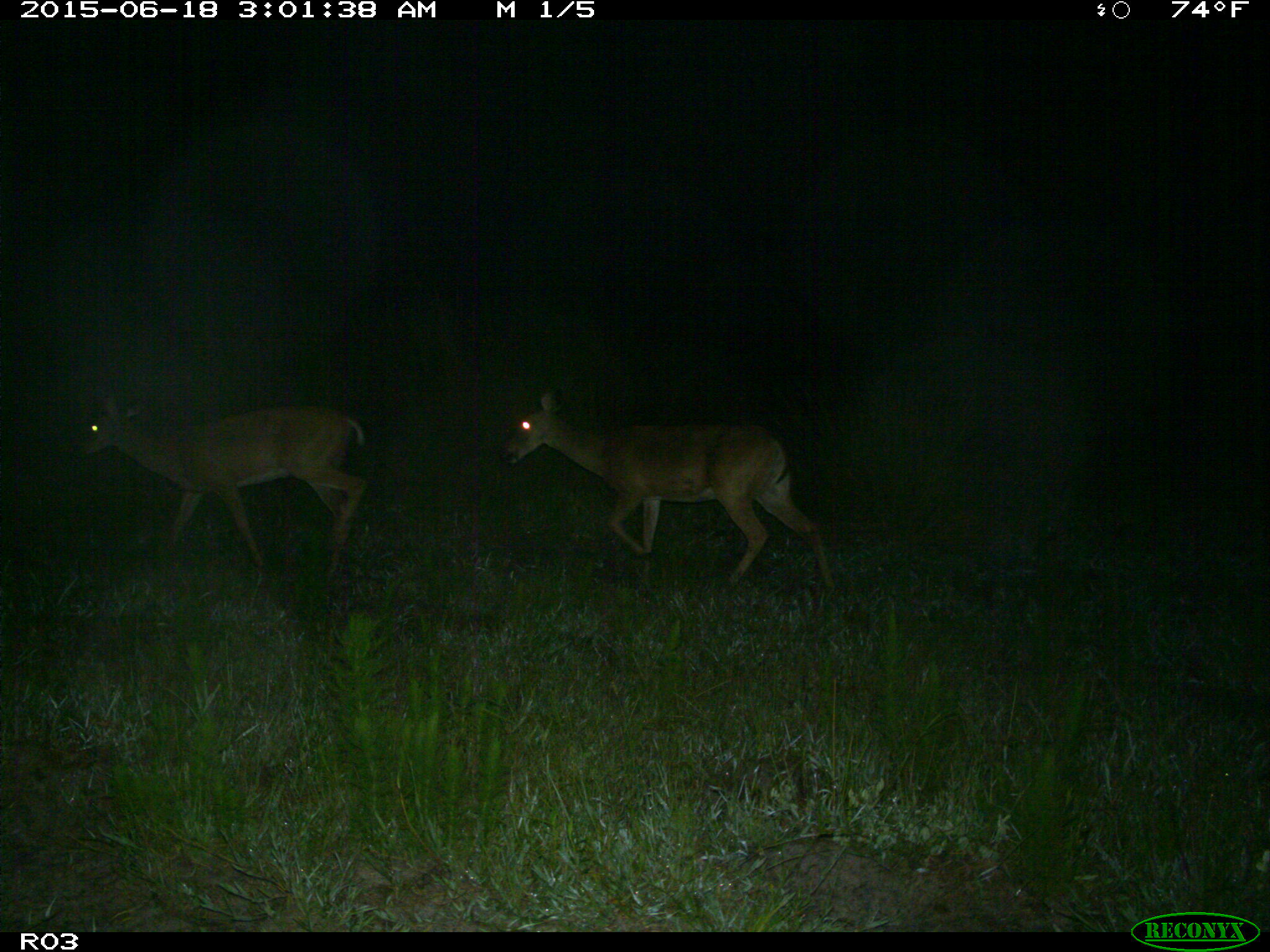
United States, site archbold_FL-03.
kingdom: Animalia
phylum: Chordata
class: Mammalia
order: Artiodactyla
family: Cervidae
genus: Odocoileus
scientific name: Odocoileus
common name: deer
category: unidentified deer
Unidentified deer (deer) (Odocoileus).